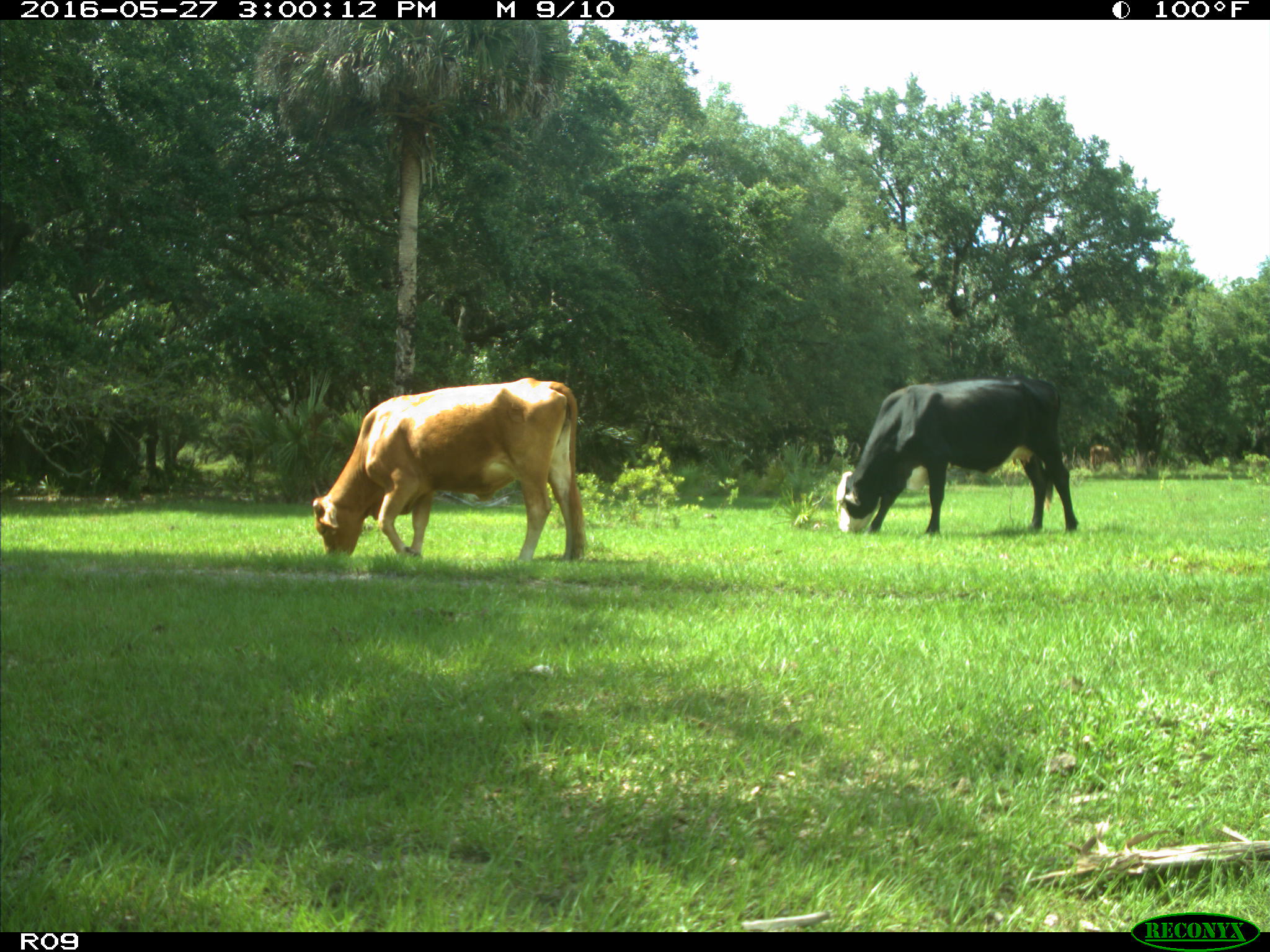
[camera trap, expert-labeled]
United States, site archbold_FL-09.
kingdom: Animalia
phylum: Chordata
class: Mammalia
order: Artiodactyla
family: Bovidae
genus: Bos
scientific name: Bos taurus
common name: domestic cow